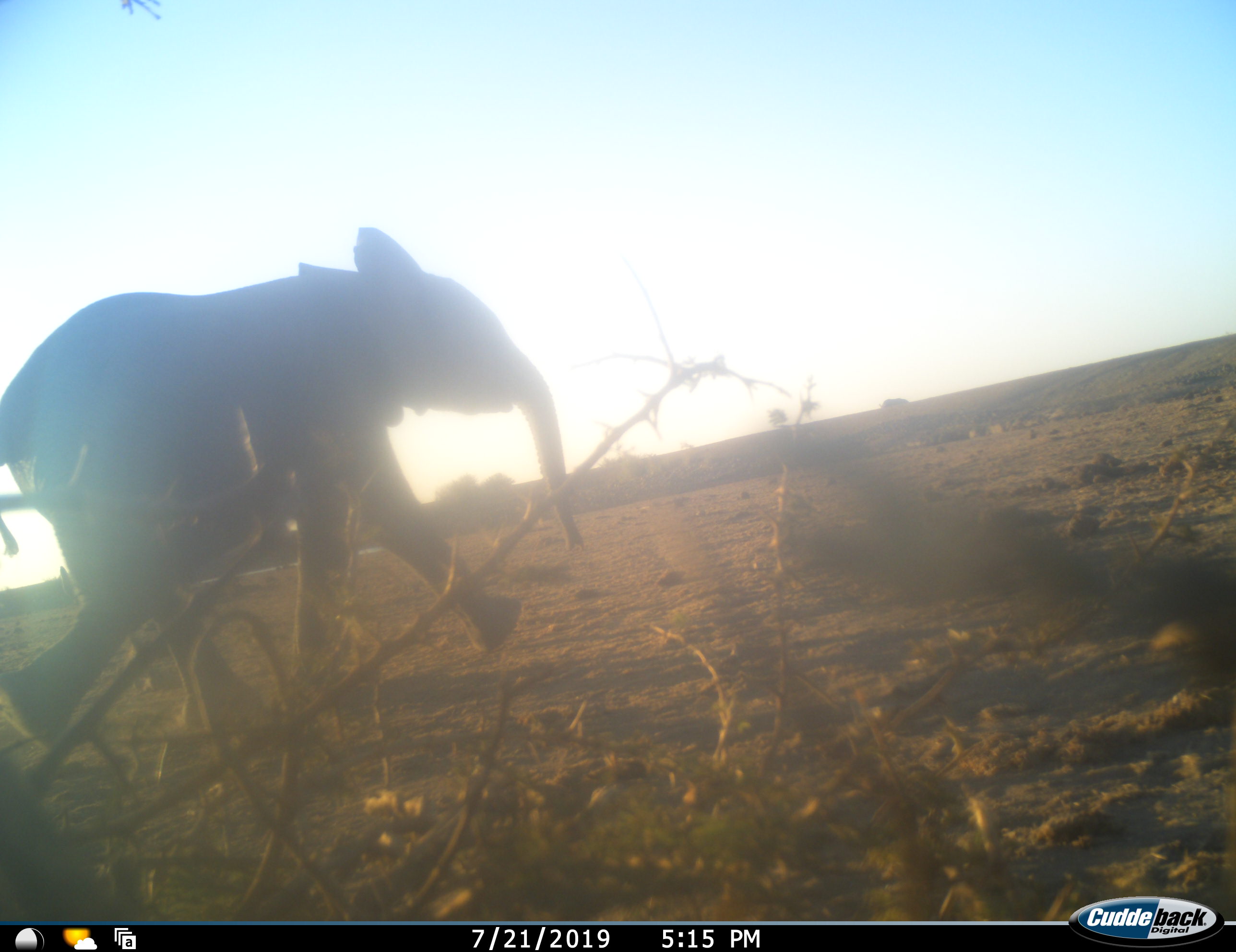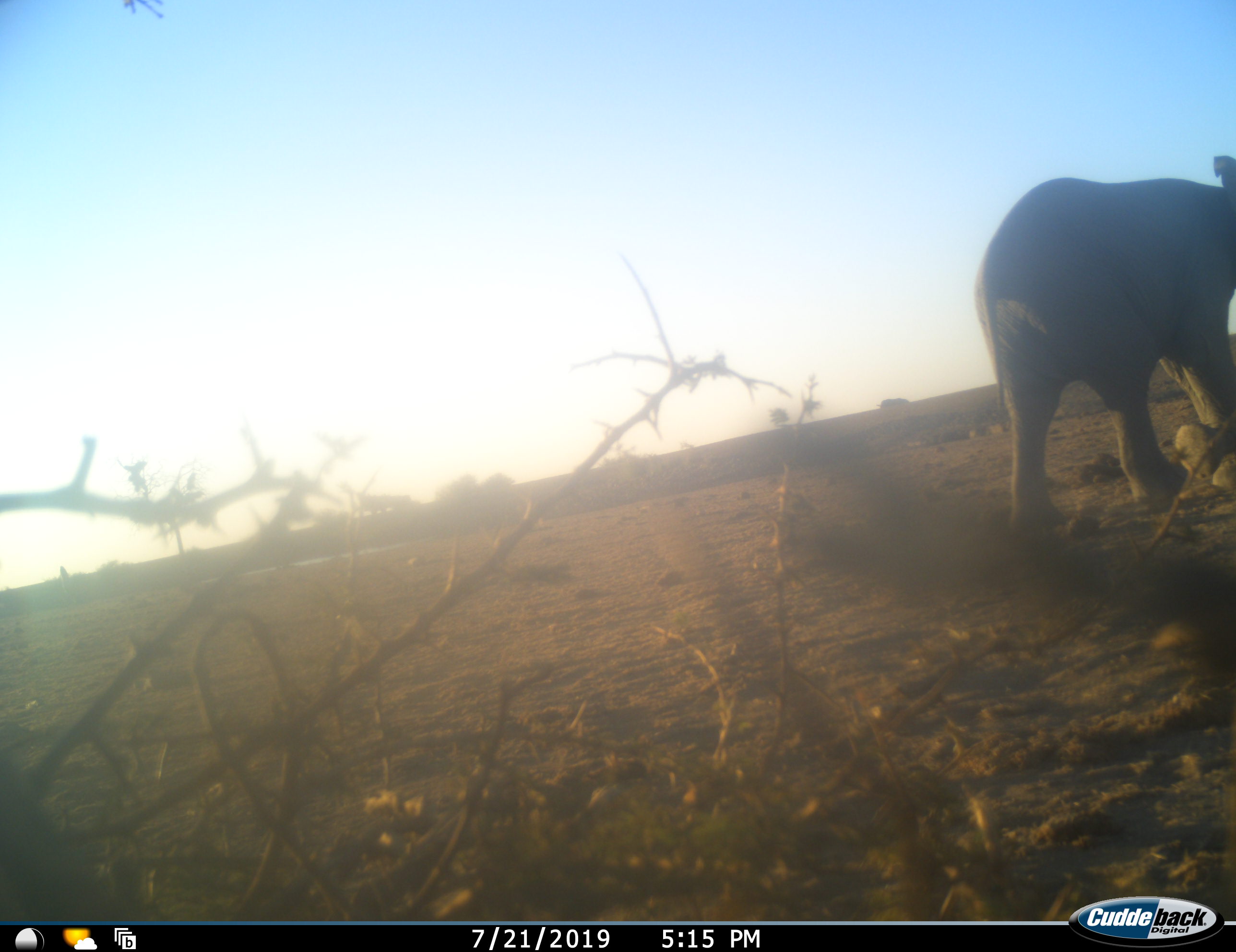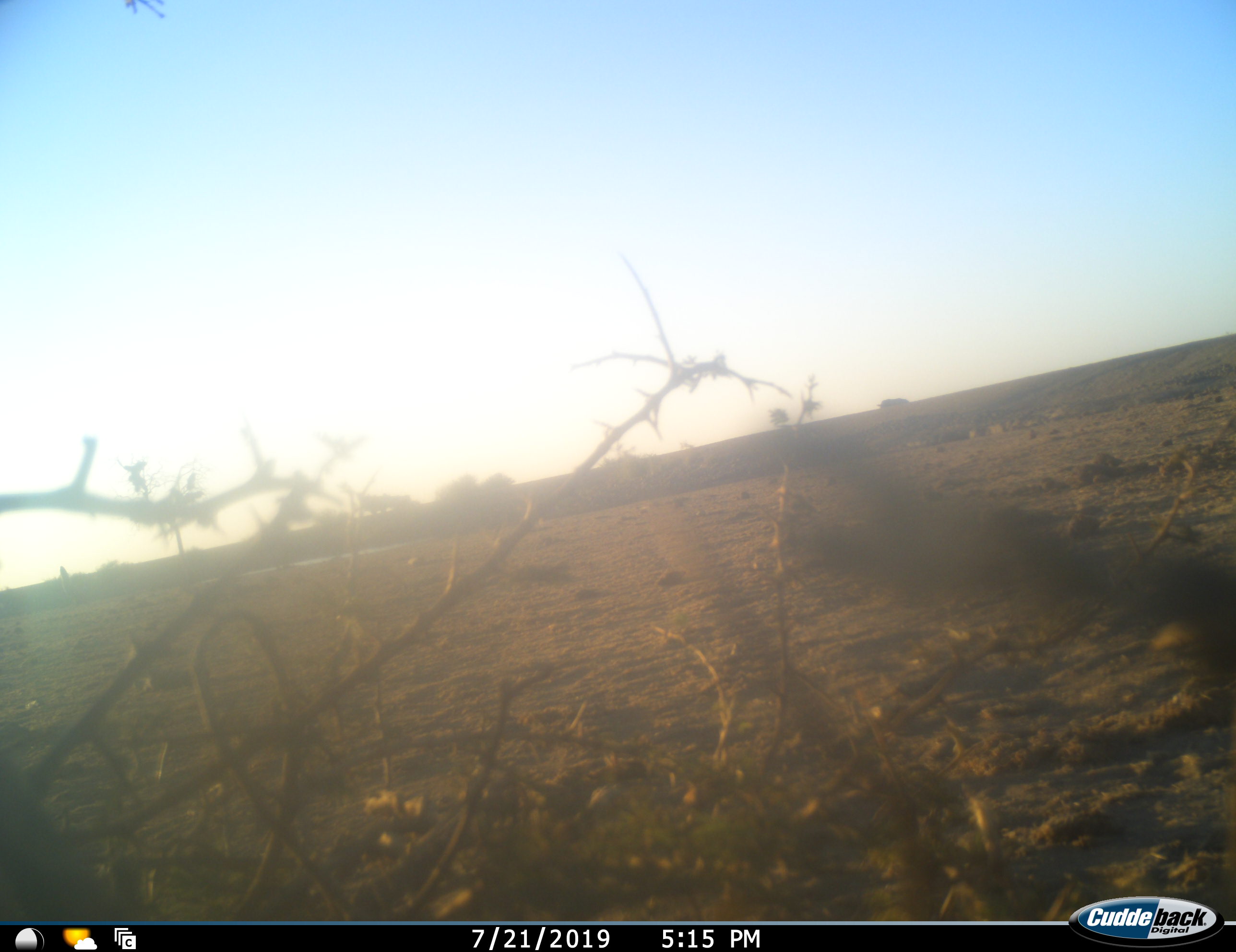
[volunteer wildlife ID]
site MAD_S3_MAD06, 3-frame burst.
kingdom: Animalia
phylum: Chordata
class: Mammalia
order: Proboscidea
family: Elephantidae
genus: Loxodonta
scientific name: Loxodonta africana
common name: african bush elephant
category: elephant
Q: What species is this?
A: Elephant (african bush elephant) (Loxodonta africana).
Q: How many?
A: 1.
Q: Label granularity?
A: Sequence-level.